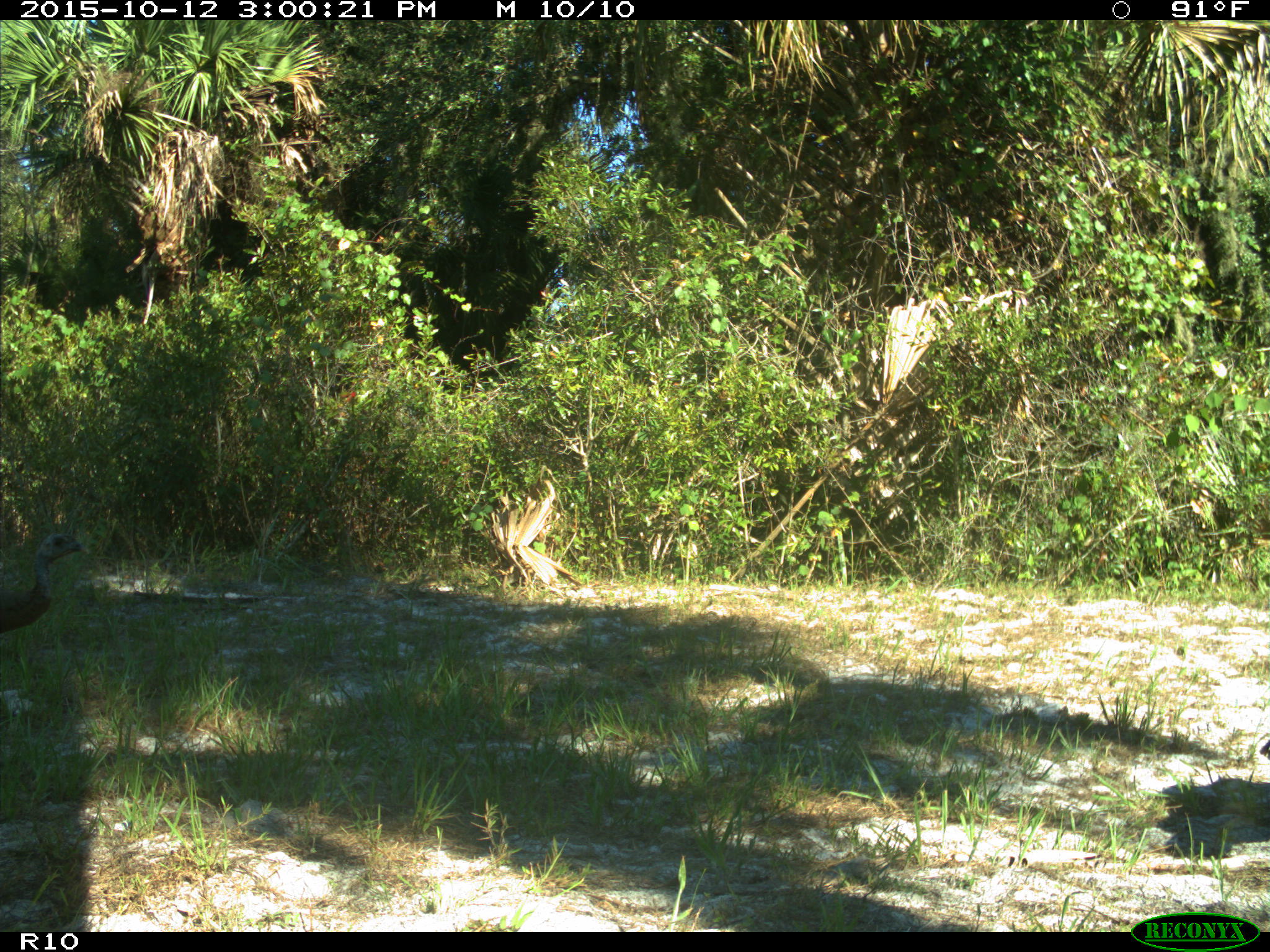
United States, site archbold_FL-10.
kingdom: Animalia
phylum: Chordata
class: Aves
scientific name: Aves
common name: birds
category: unidentified bird